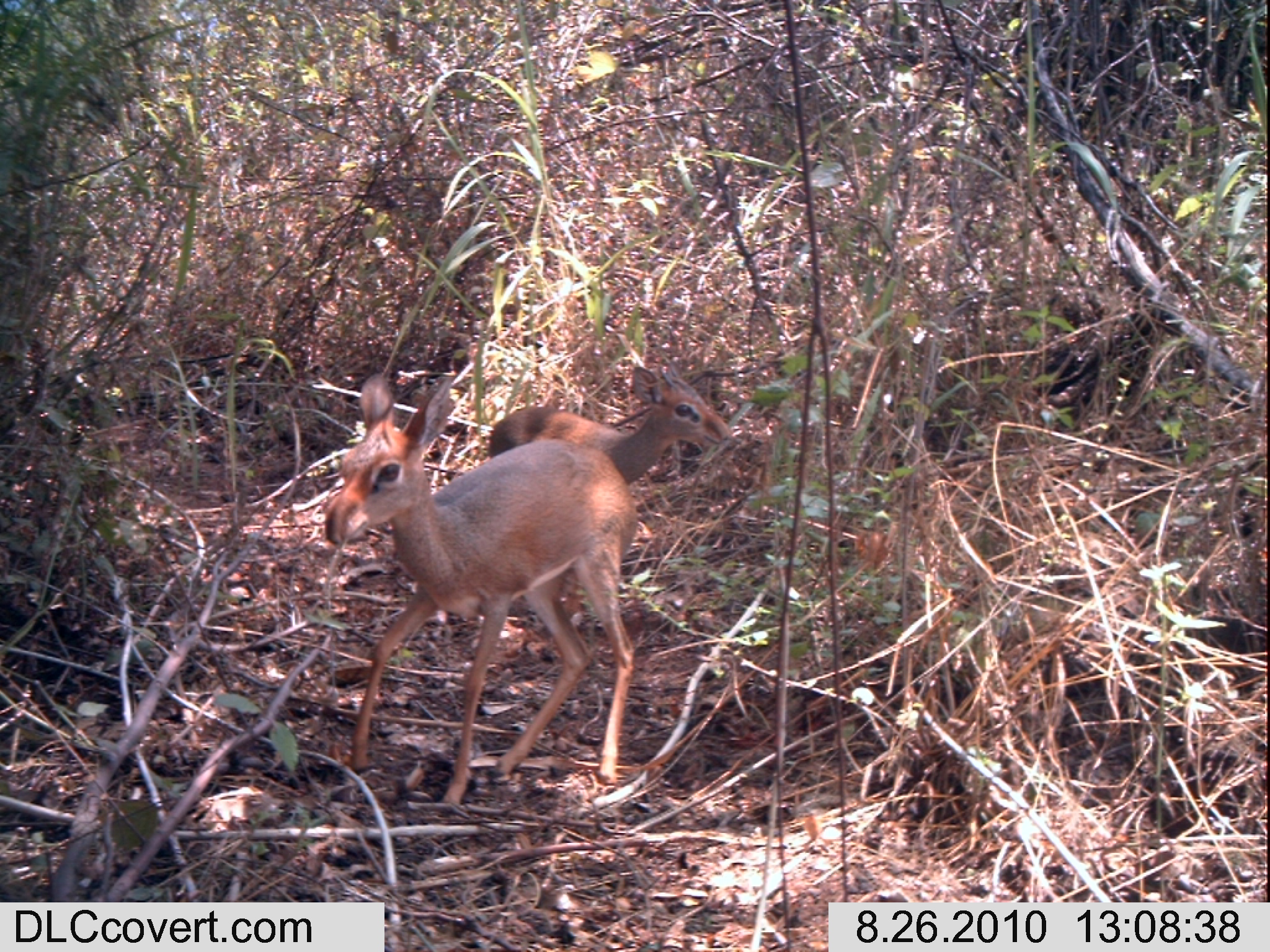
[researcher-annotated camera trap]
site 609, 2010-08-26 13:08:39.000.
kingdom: Animalia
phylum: Chordata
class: Mammalia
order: Artiodactyla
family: Bovidae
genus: Madoqua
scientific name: Madoqua guentheri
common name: günther's dik-dik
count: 2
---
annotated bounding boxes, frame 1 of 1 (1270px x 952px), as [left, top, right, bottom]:
madoqua guentheri: [325, 372, 640, 804]; [486, 360, 737, 579]